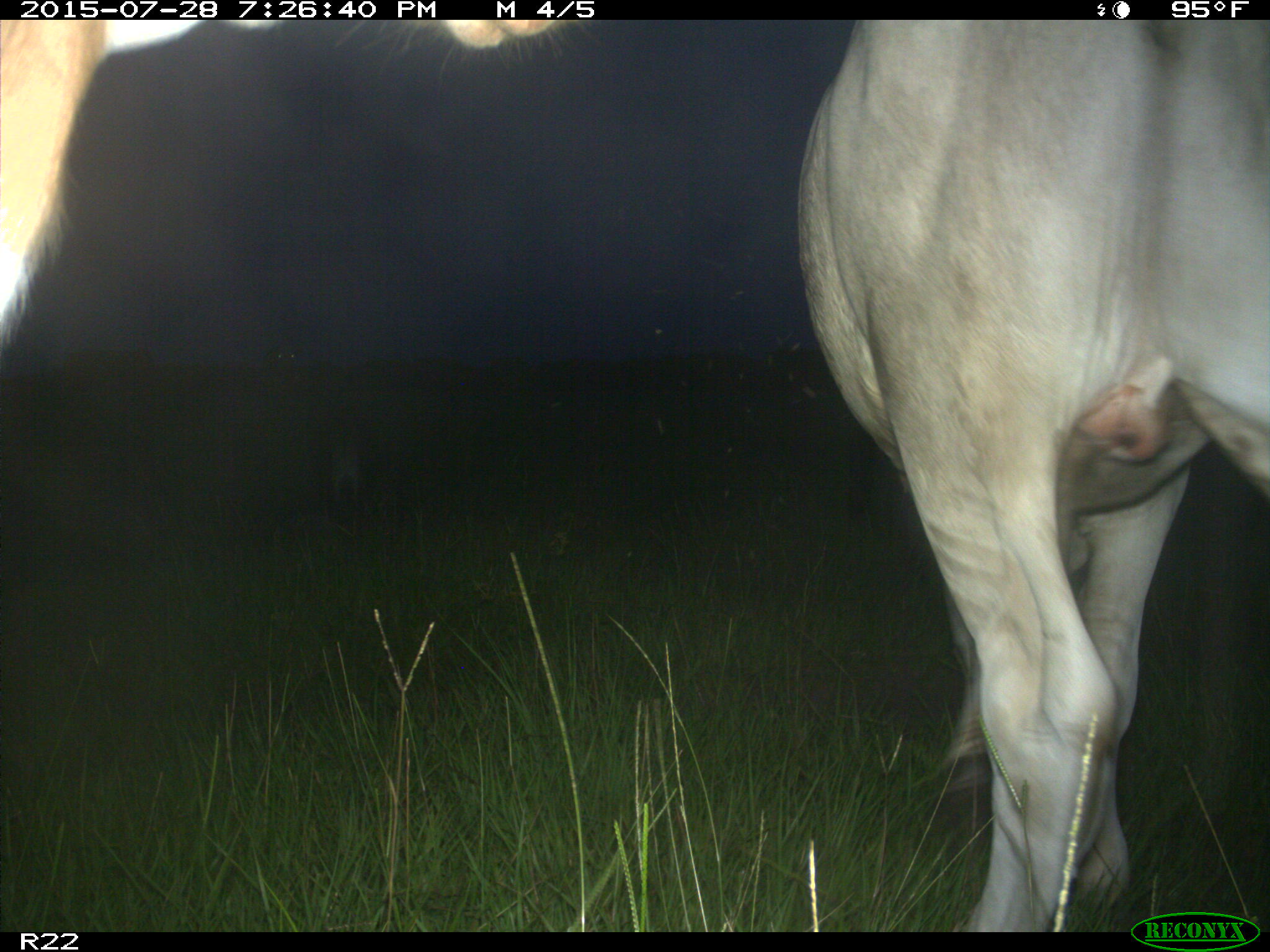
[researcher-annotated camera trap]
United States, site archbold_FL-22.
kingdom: Animalia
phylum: Chordata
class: Mammalia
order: Artiodactyla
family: Bovidae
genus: Bos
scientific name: Bos taurus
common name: domestic cow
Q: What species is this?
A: Bos taurus (domestic cow).